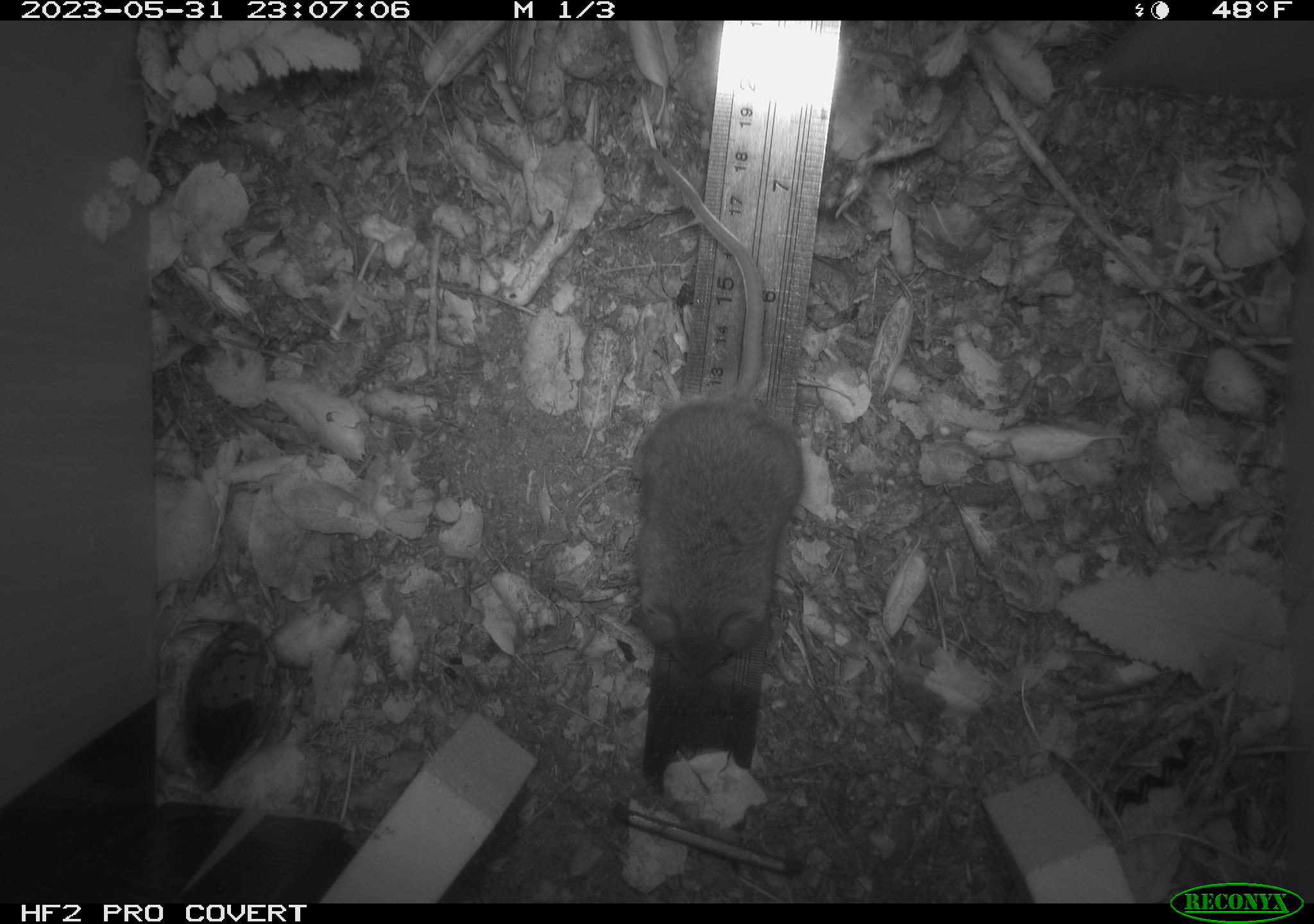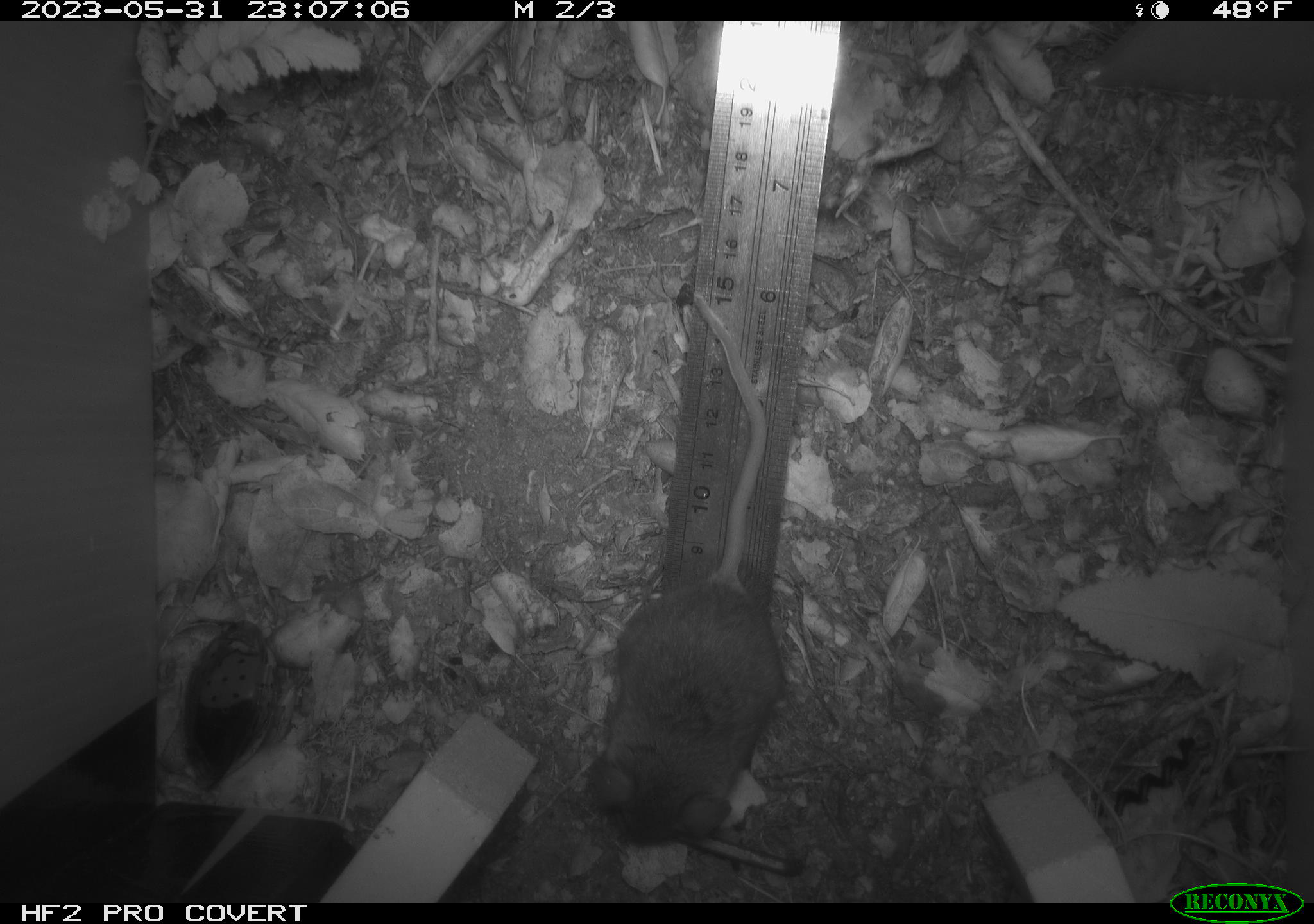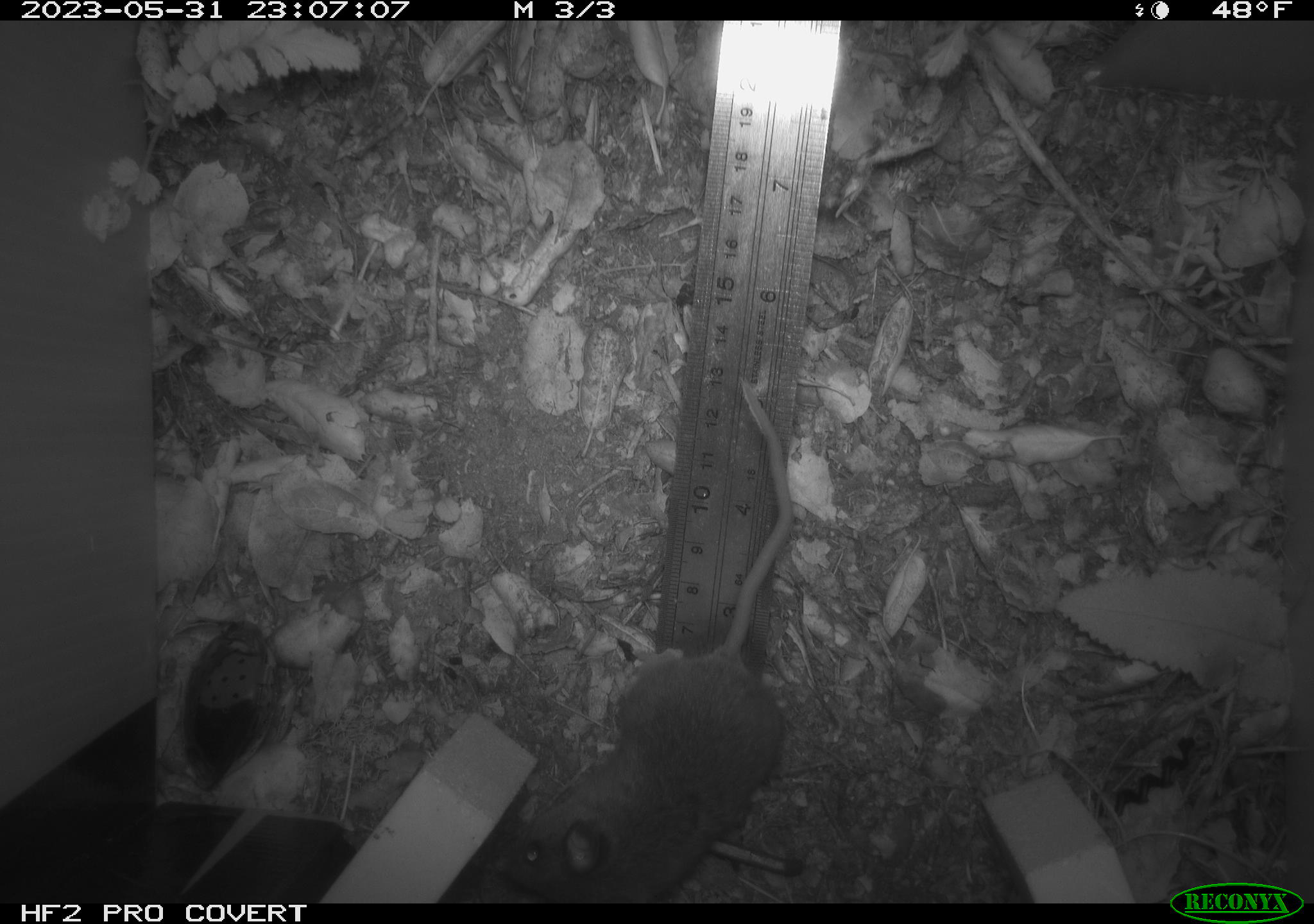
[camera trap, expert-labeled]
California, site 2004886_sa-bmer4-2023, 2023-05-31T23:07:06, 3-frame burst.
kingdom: Animalia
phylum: Chordata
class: Mammalia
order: Rodentia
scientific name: Rodentia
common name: mouse species